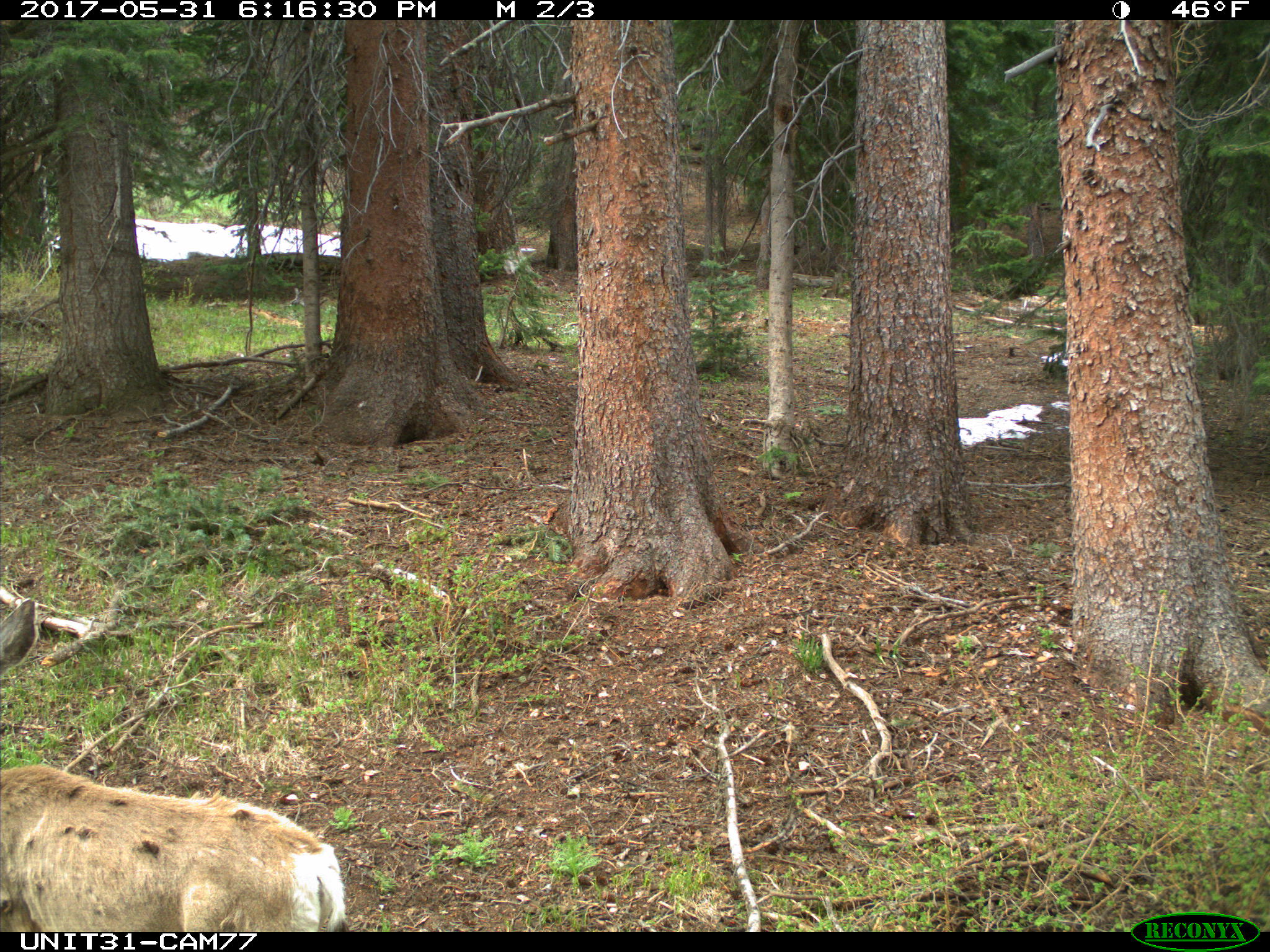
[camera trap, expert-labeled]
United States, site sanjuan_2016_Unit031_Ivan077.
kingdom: Animalia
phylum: Chordata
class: Mammalia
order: Artiodactyla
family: Cervidae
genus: Odocoileus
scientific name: Odocoileus hemionus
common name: mule deer